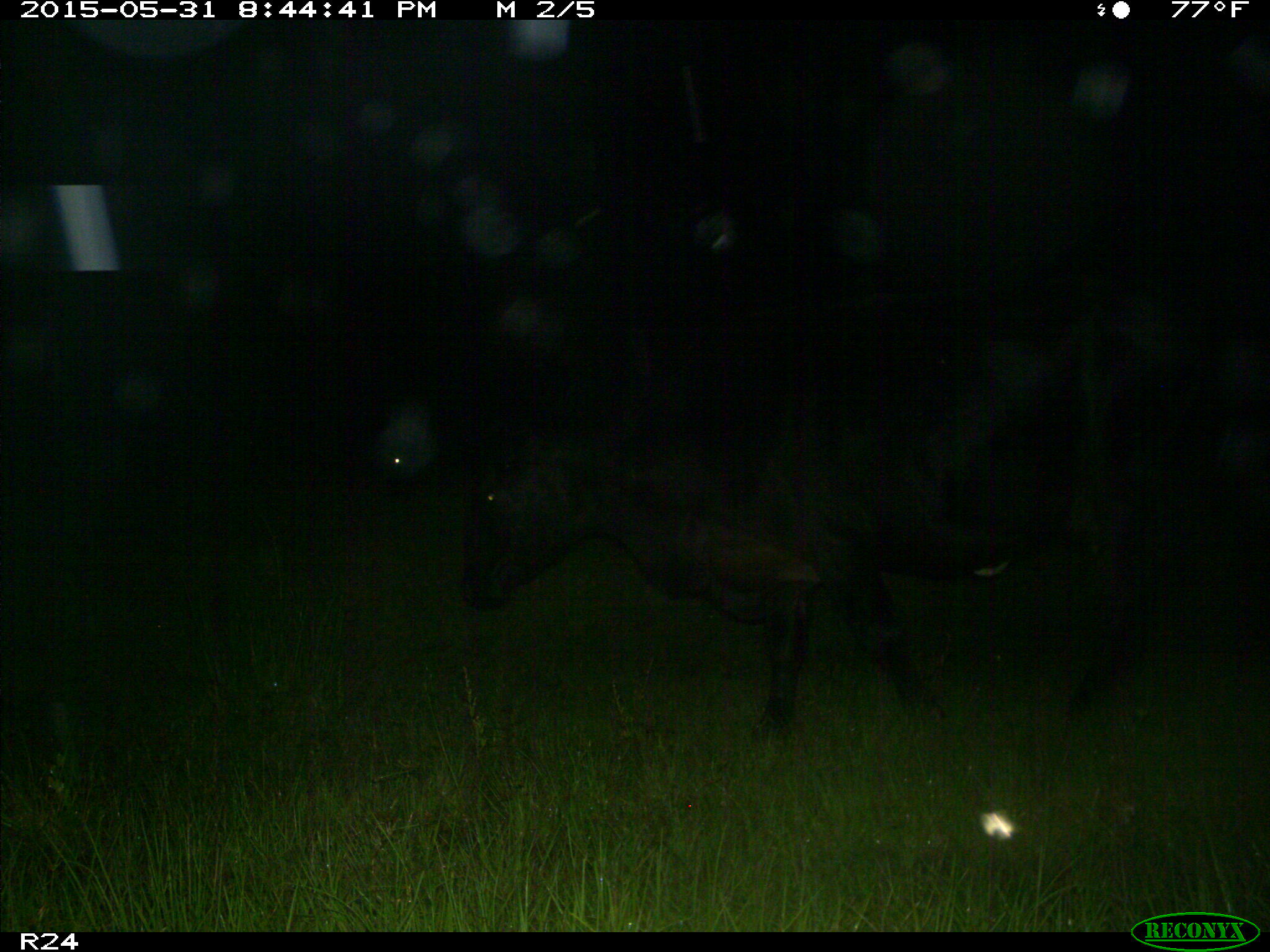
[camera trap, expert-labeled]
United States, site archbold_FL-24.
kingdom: Animalia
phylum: Chordata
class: Mammalia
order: Artiodactyla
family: Bovidae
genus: Bos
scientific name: Bos taurus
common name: domestic cow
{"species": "Bos taurus (domestic cow)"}